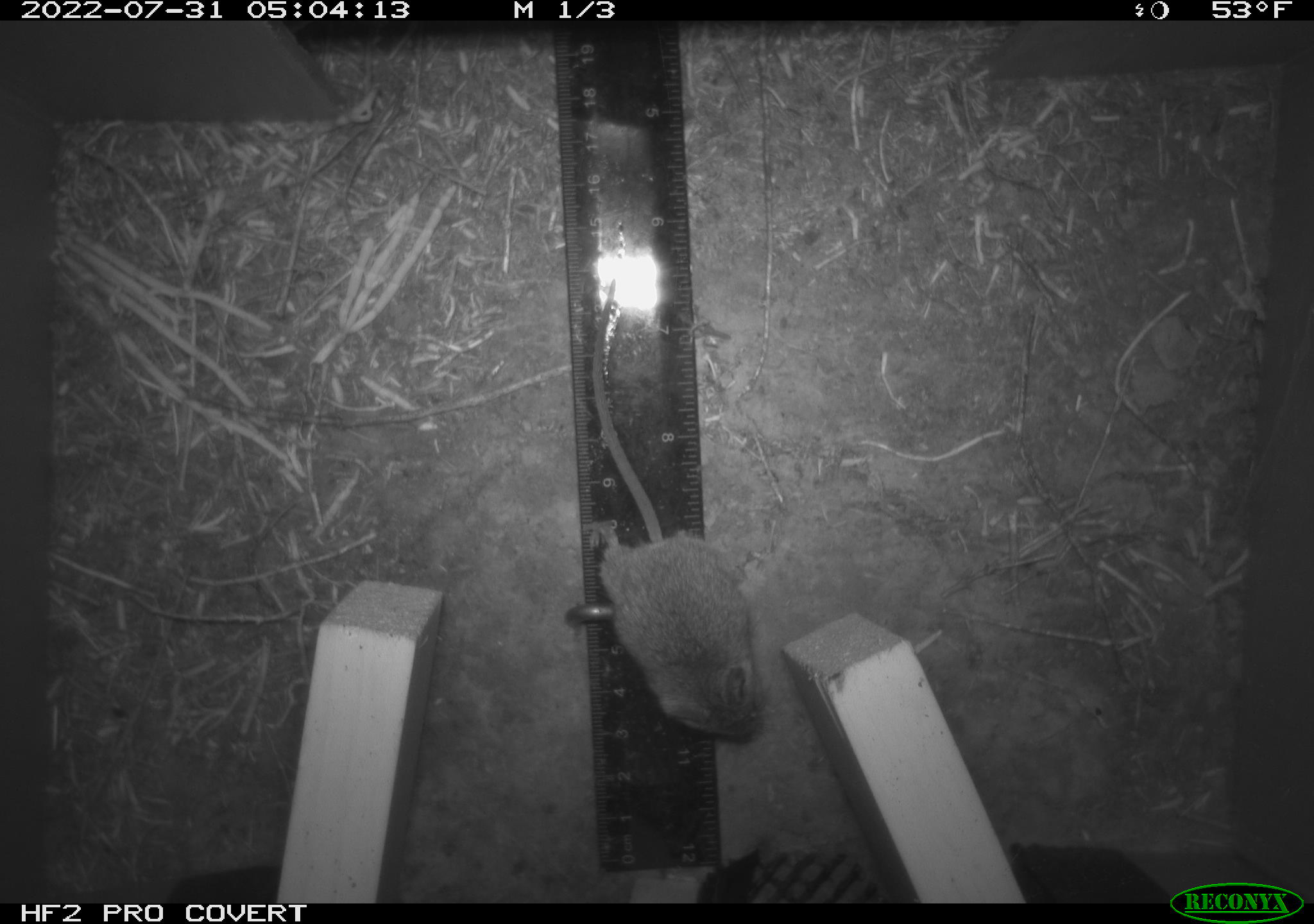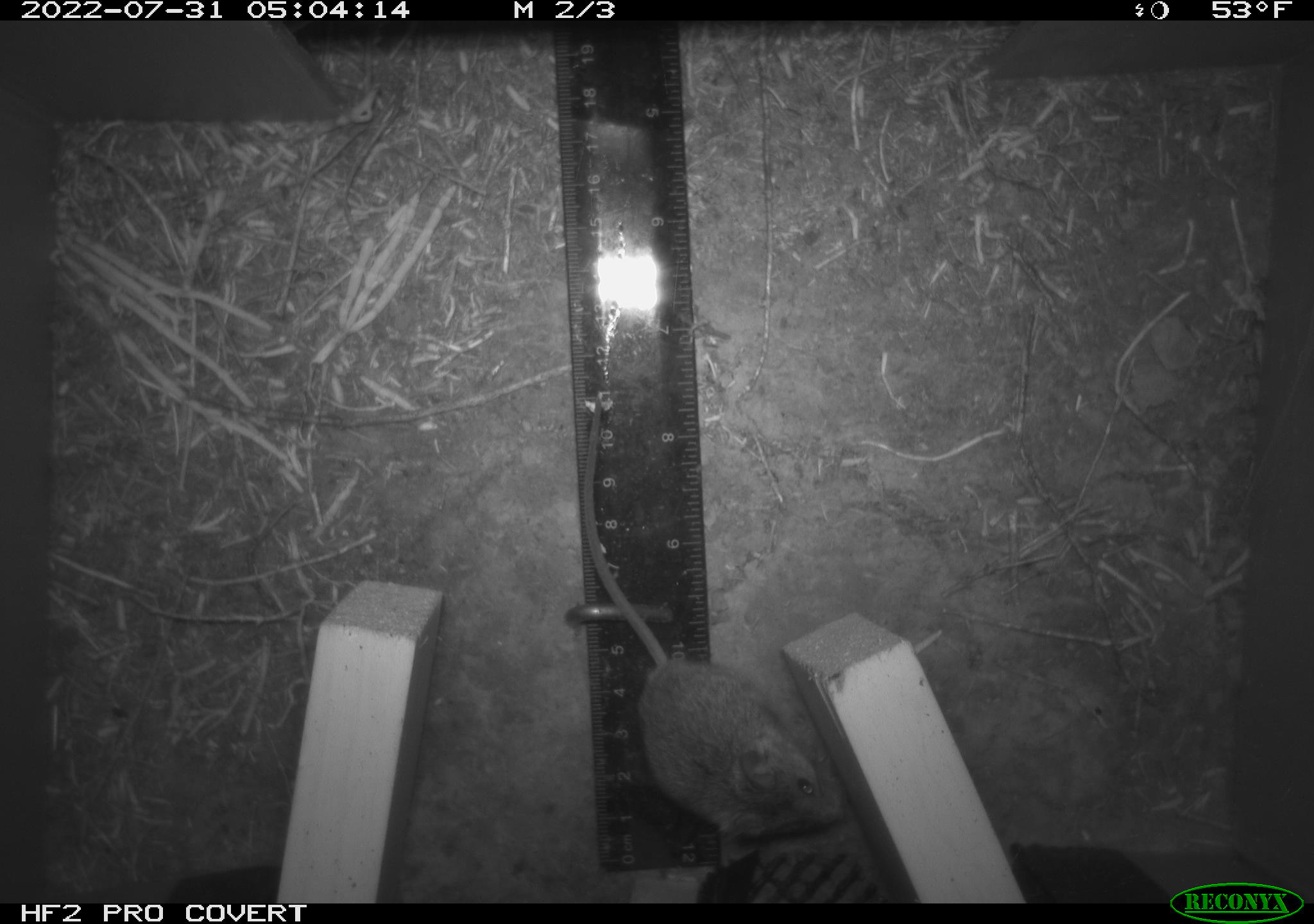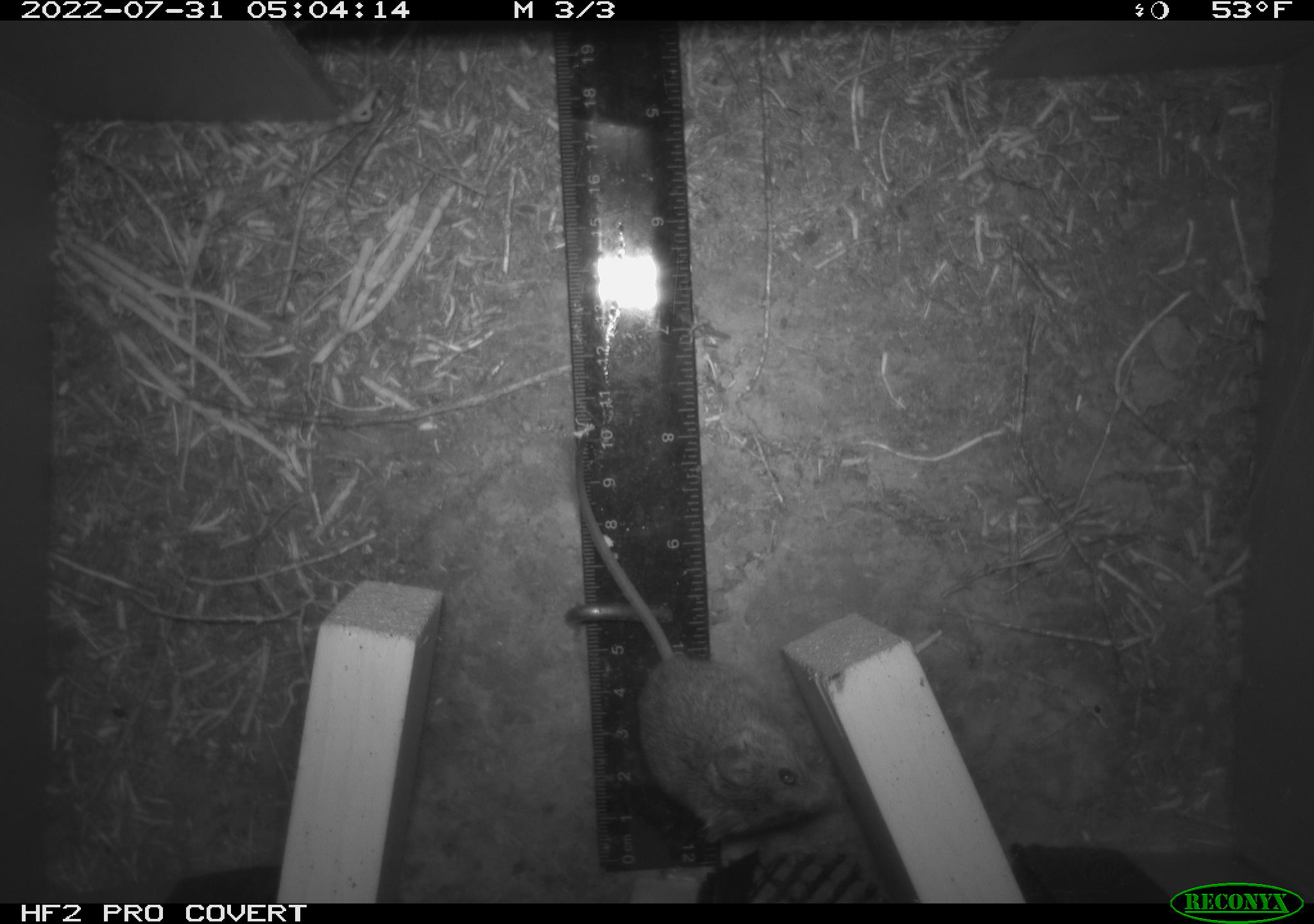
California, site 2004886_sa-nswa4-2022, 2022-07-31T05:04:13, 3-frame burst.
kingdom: Animalia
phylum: Chordata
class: Mammalia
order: Rodentia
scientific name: Rodentia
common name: rodent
Rodent (Rodentia).